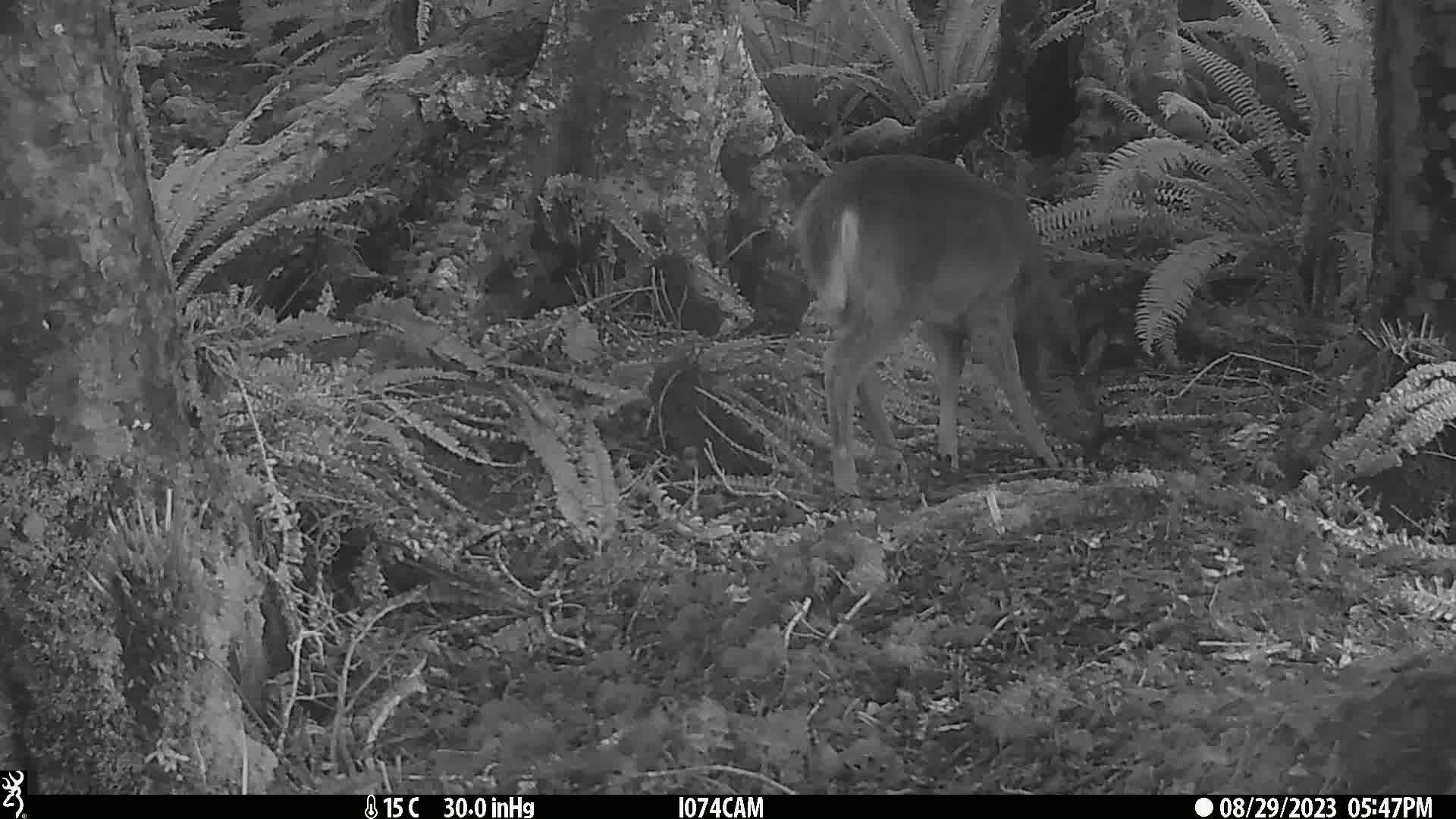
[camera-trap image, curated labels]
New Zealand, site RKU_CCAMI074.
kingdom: Animalia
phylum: Chordata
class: Mammalia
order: Artiodactyla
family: Cervidae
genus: Odocoileus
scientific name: Odocoileus virginianus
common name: white-tailed deer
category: white tailed deer